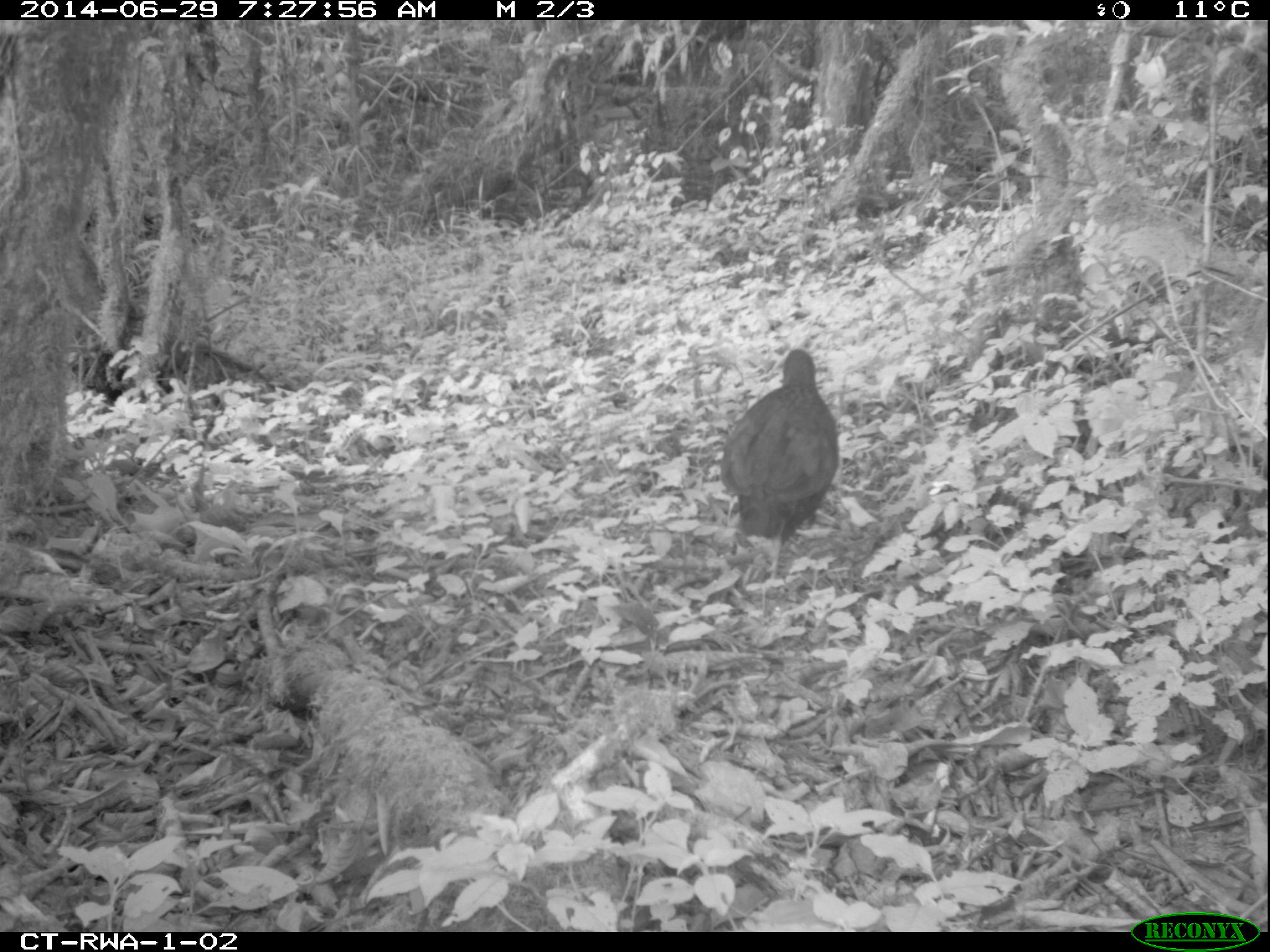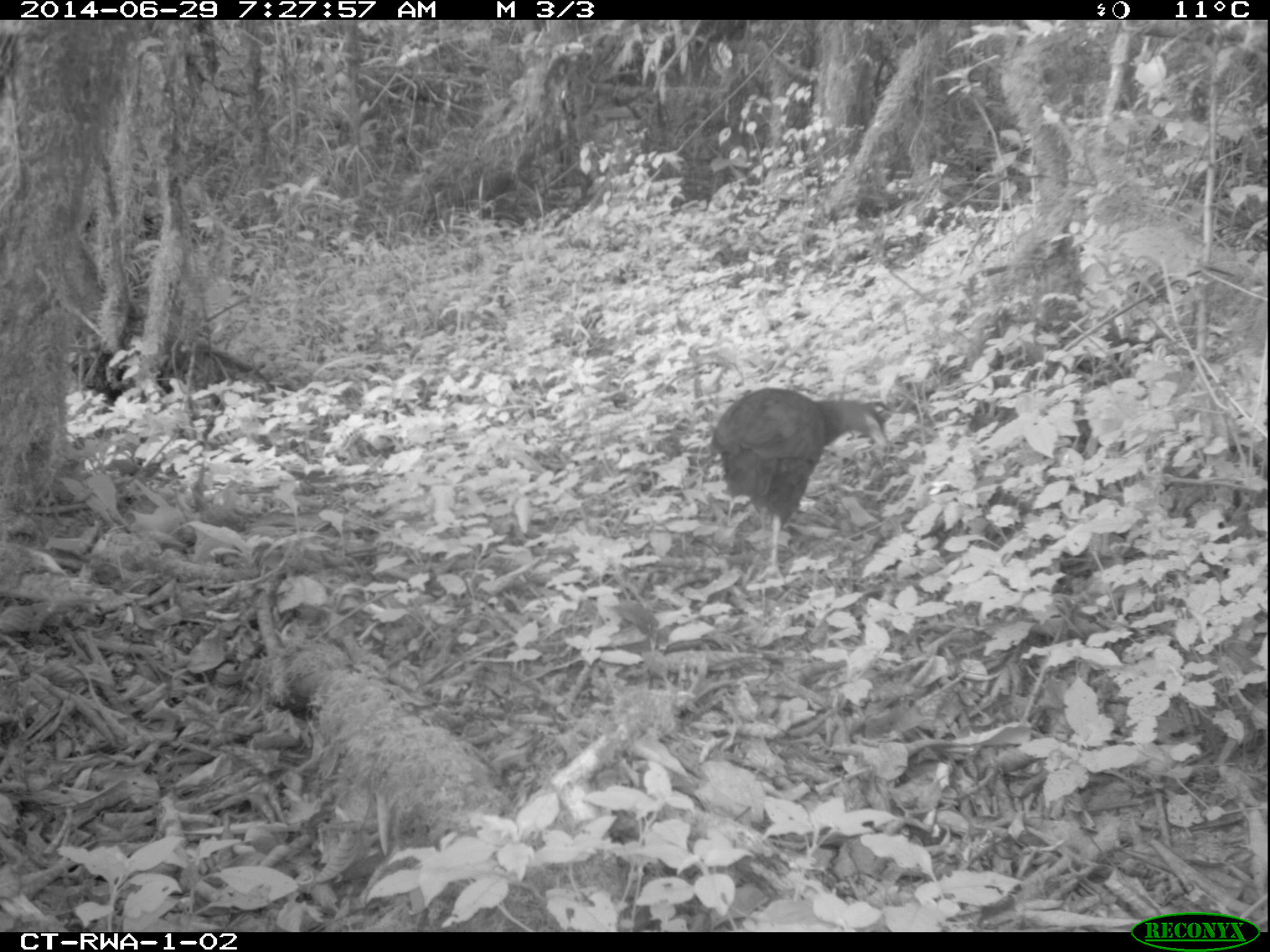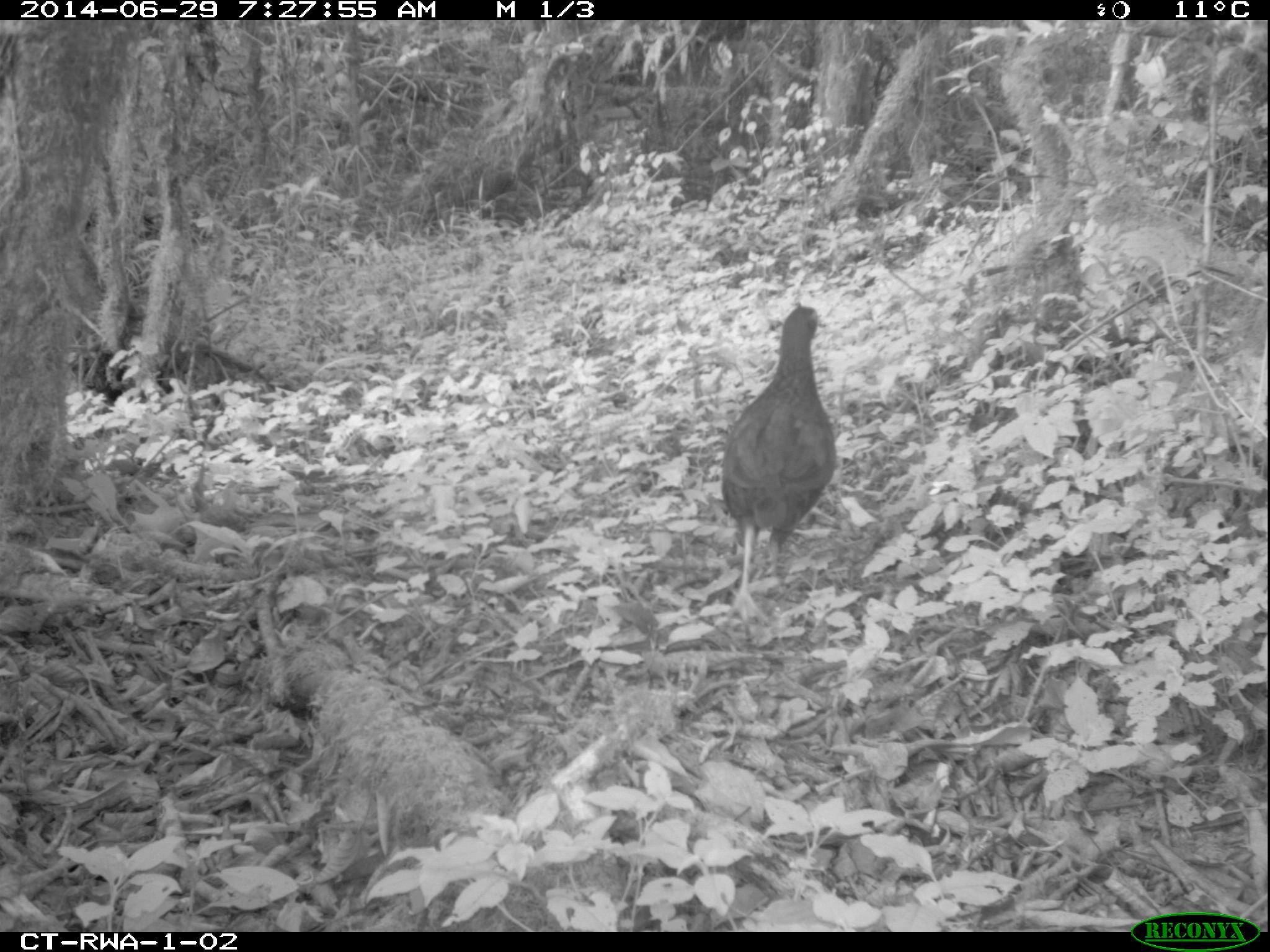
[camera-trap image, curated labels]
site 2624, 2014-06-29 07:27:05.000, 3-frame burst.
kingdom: Animalia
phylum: Chordata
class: Aves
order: Galliformes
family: Phasianidae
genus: Pternistis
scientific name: Pternistis nobilis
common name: handsome francolin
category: francolinus nobilis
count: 1